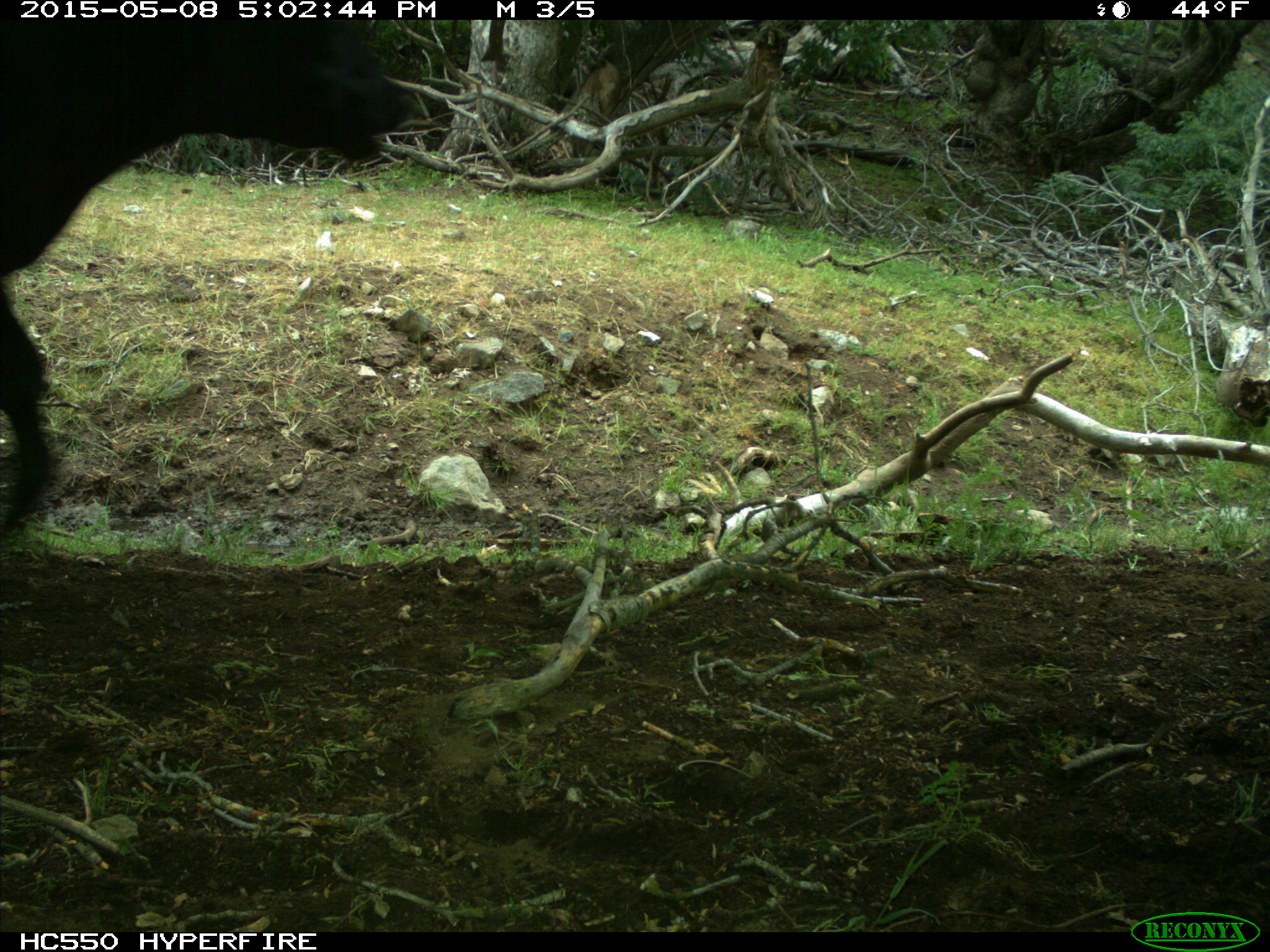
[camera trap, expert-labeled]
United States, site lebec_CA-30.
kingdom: Animalia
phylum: Chordata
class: Mammalia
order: Artiodactyla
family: Bovidae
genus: Bos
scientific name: Bos taurus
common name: domestic cow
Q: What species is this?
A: Bos taurus (domestic cow).